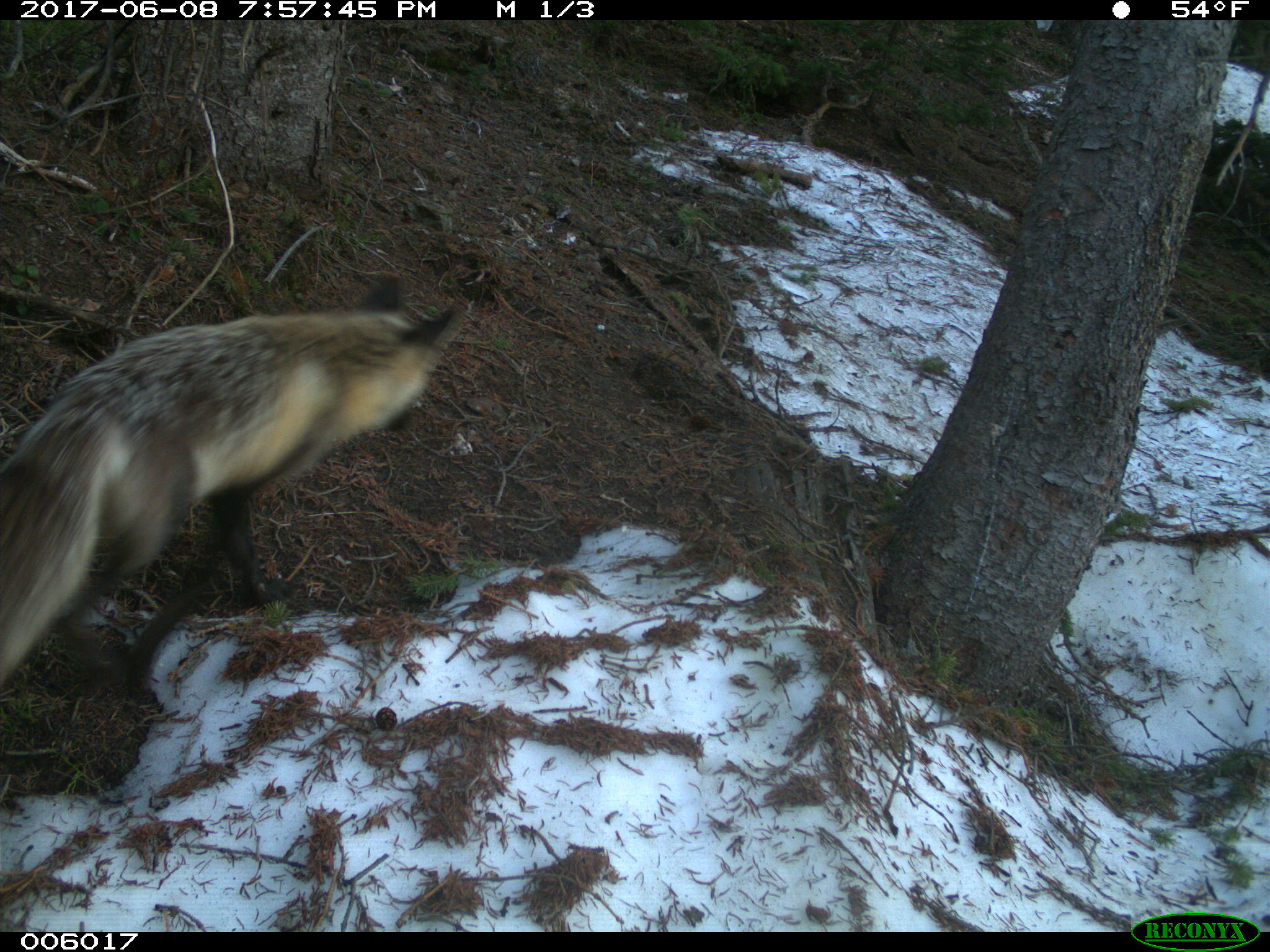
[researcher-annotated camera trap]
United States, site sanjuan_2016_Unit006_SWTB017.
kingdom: Animalia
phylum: Chordata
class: Mammalia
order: Carnivora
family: Canidae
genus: Vulpes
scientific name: Vulpes vulpes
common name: red fox